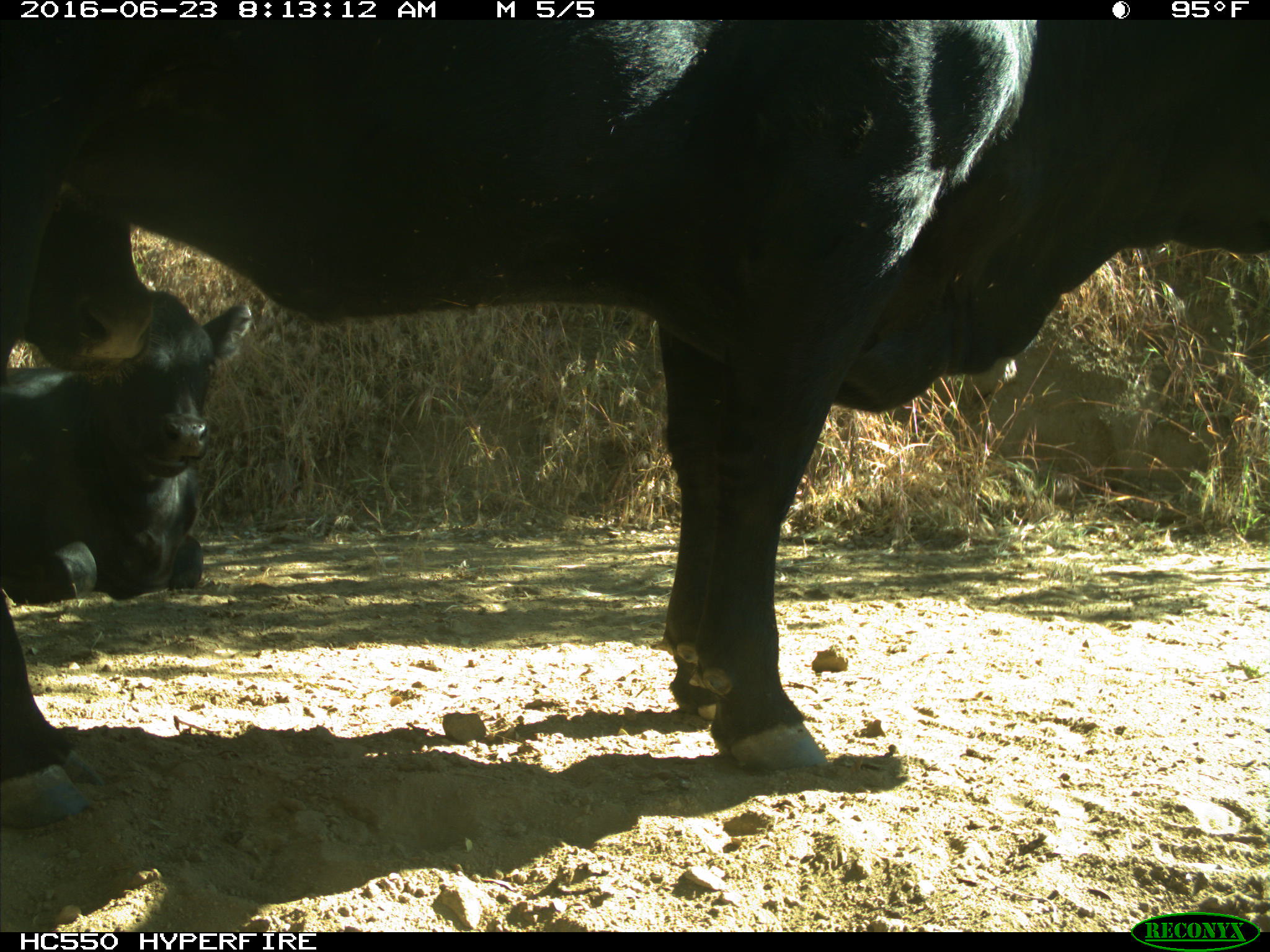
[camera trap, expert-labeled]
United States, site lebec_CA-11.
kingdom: Animalia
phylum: Chordata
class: Mammalia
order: Artiodactyla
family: Bovidae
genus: Bos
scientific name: Bos taurus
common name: domestic cow